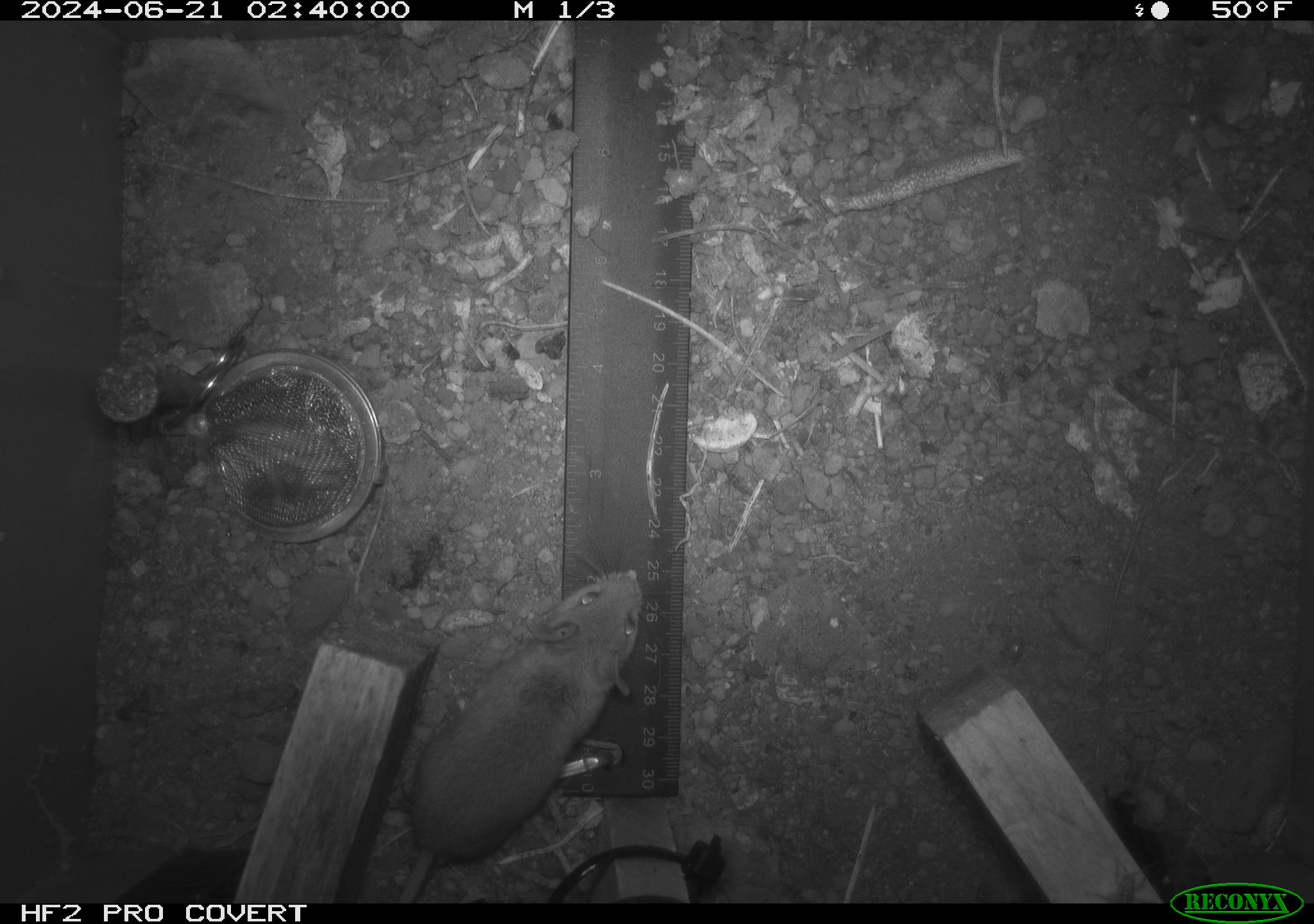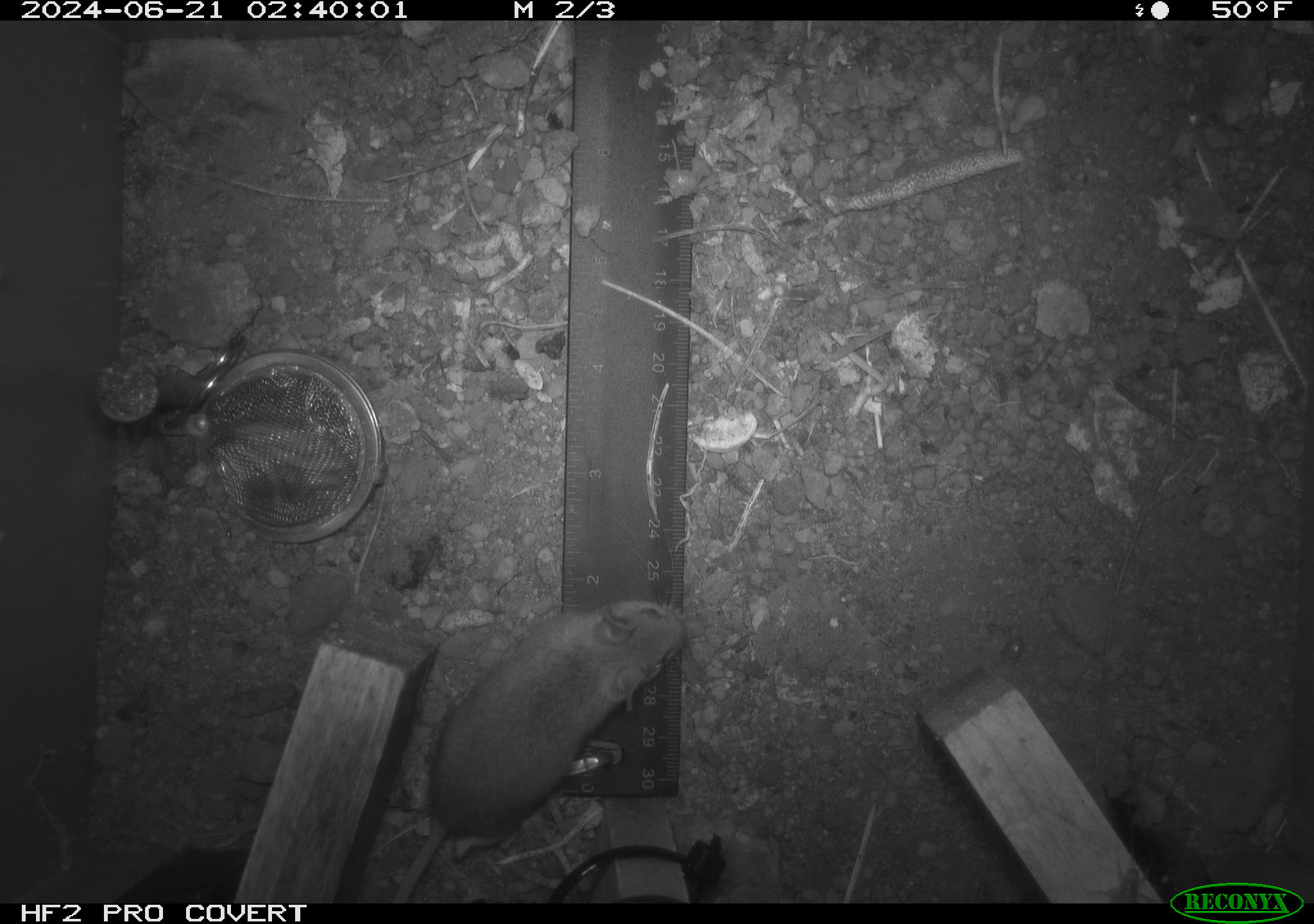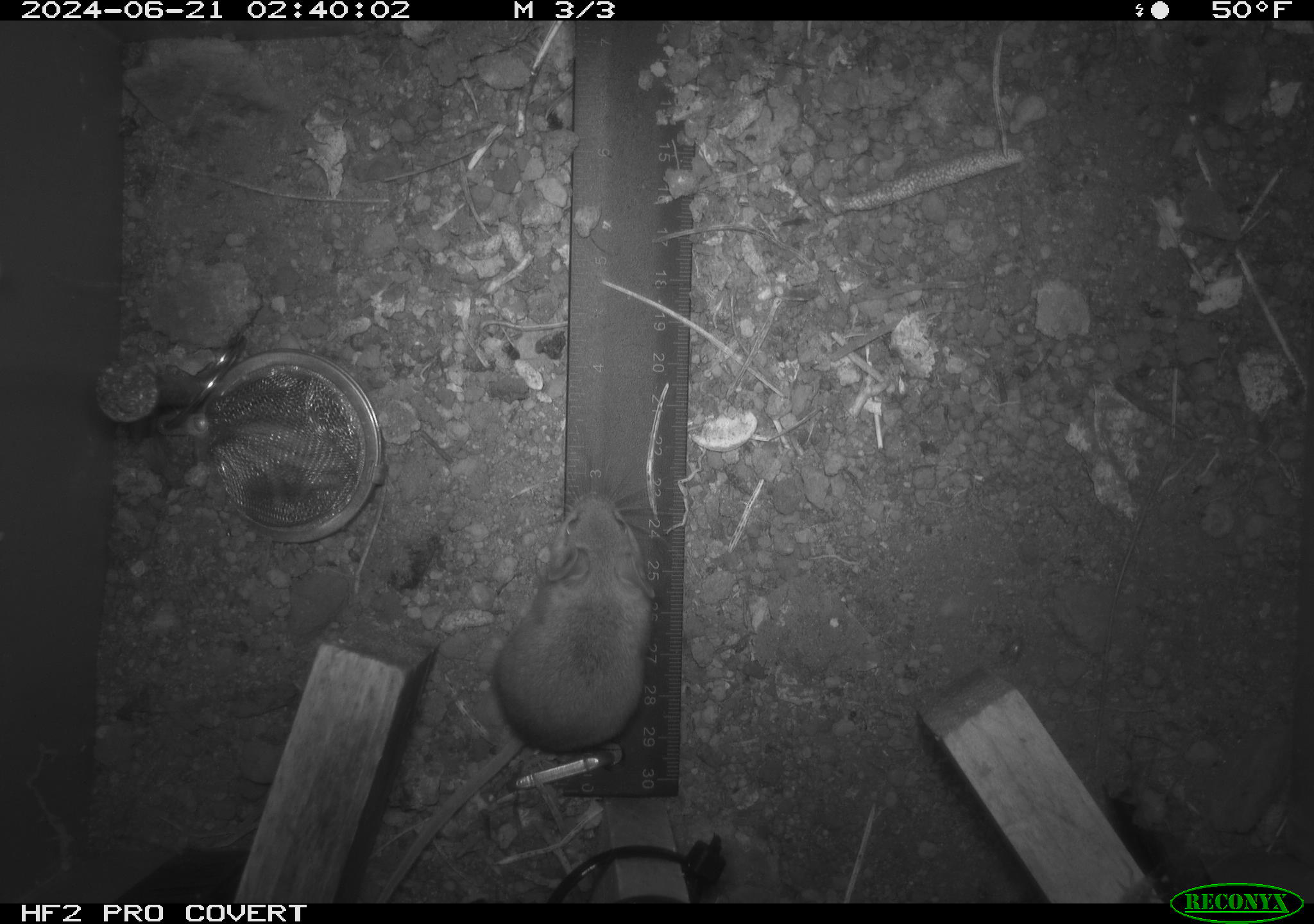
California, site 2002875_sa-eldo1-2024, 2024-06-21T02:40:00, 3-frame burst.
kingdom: Animalia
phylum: Chordata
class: Mammalia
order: Rodentia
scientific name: Rodentia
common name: mouse species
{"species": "mouse species (Rodentia)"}